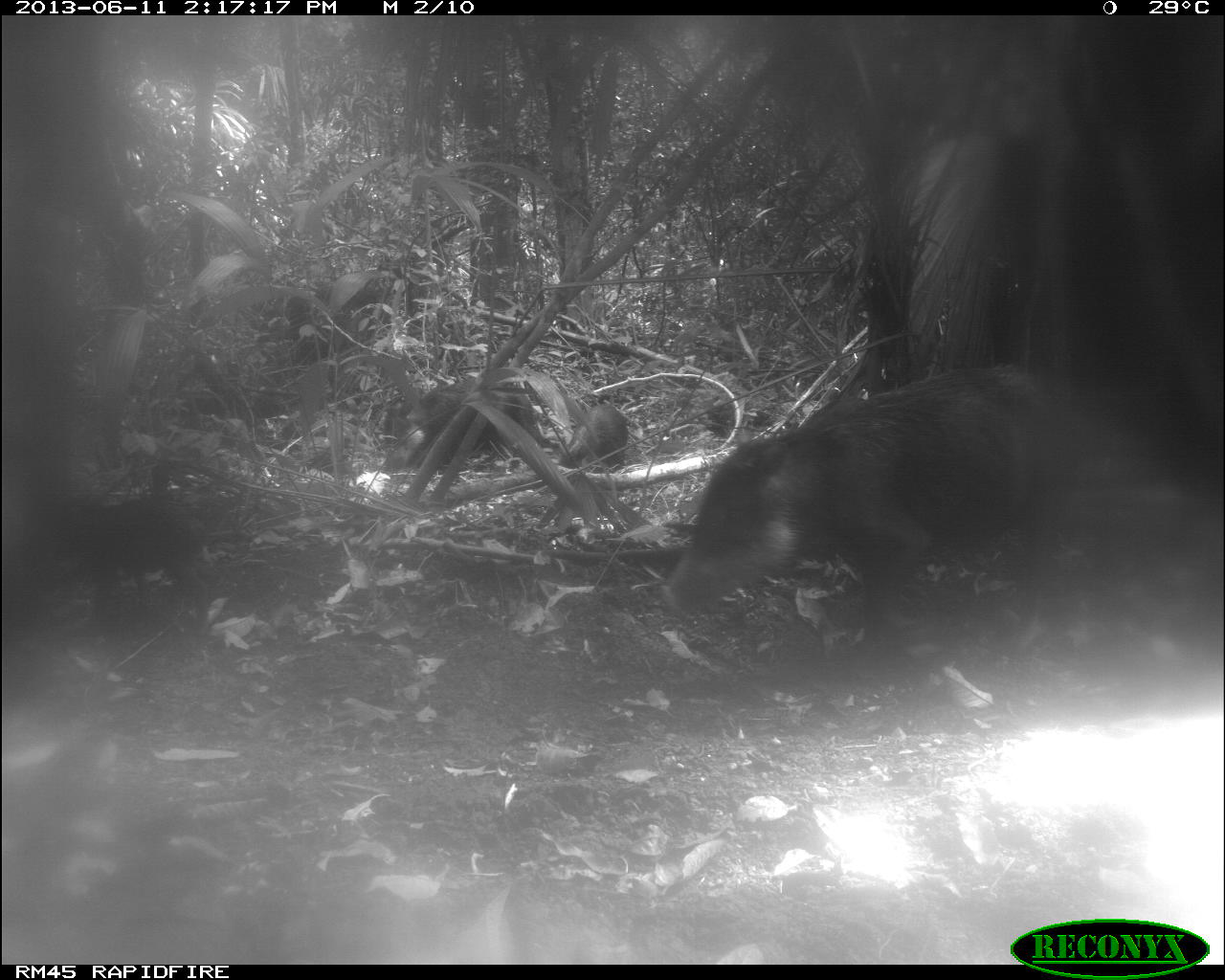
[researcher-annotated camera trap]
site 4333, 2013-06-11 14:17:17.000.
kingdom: Animalia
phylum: Chordata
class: Mammalia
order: Artiodactyla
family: Tayassuidae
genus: Tayassu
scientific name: Tayassu pecari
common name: white-lipped peccary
Tayassu pecari (white-lipped peccary), count 3.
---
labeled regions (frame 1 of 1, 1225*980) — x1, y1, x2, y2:
tayassu pecari: 655, 362, 1160, 681; 32, 493, 211, 637; 395, 379, 560, 471; 563, 403, 632, 476